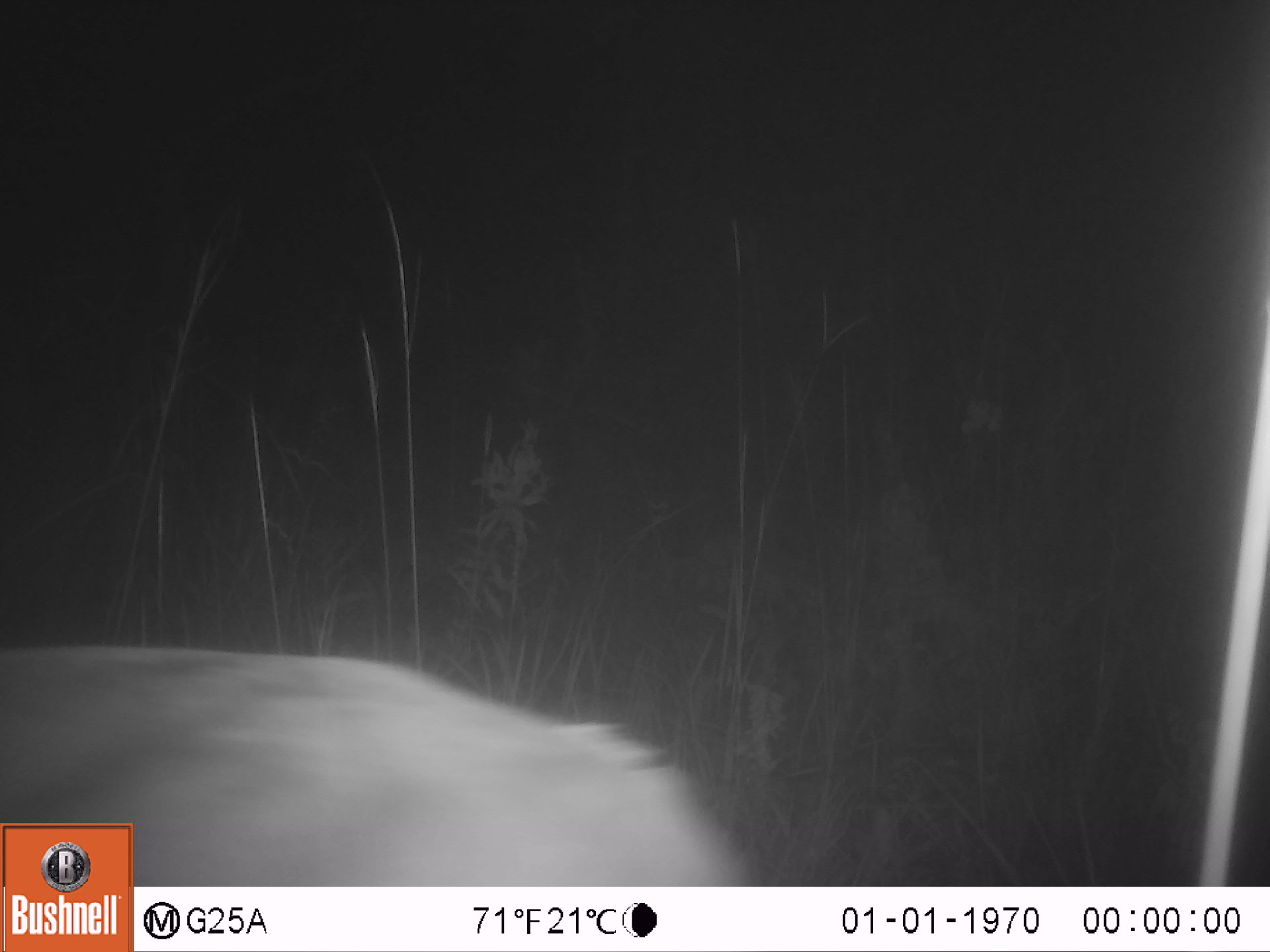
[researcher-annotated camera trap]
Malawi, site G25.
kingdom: Animalia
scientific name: Animalia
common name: other animal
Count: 1.